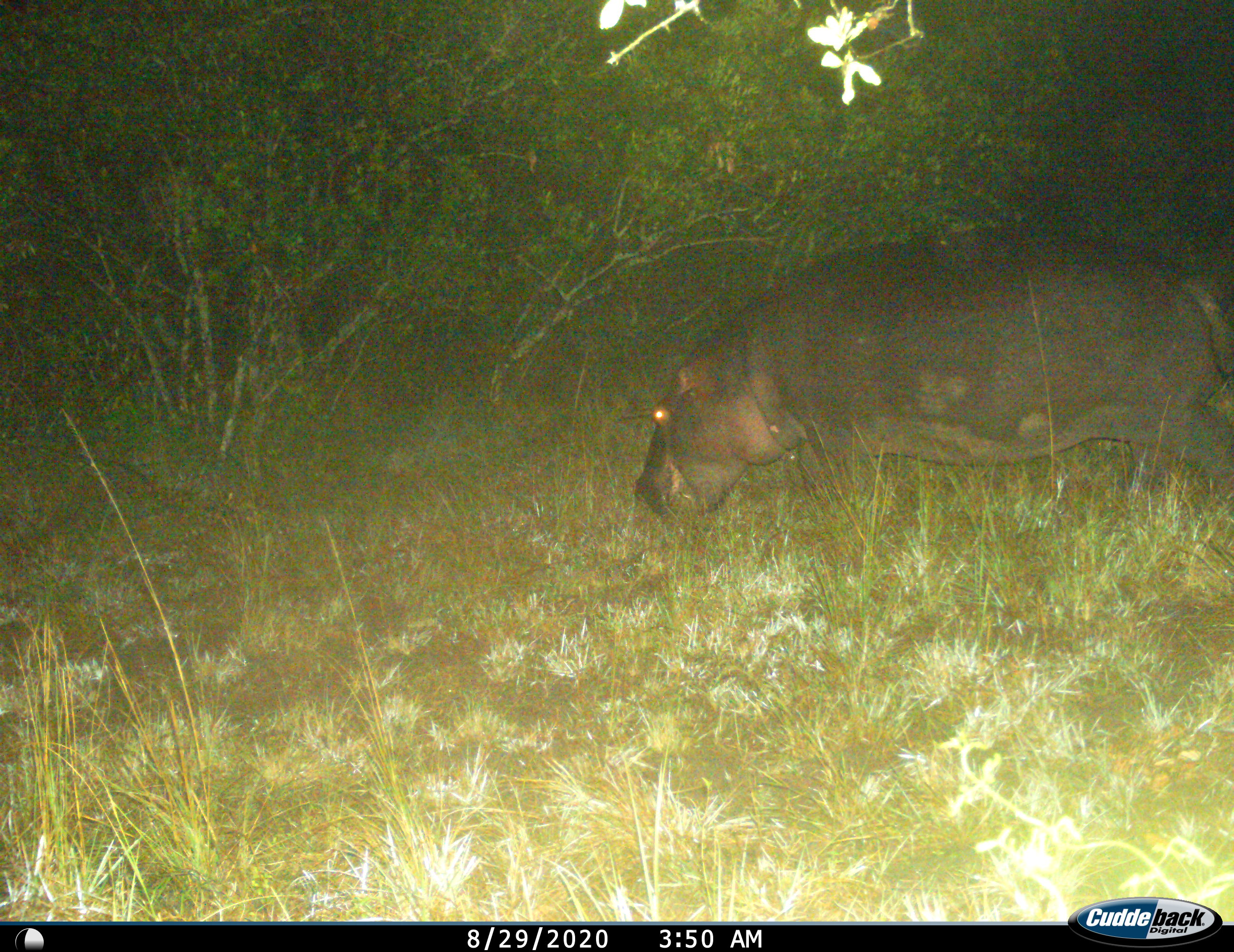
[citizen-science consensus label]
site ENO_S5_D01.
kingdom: Animalia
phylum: Chordata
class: Mammalia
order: Artiodactyla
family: Hippopotamidae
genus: Hippopotamus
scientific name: Hippopotamus amphibius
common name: hippopotamus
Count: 1.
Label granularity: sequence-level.